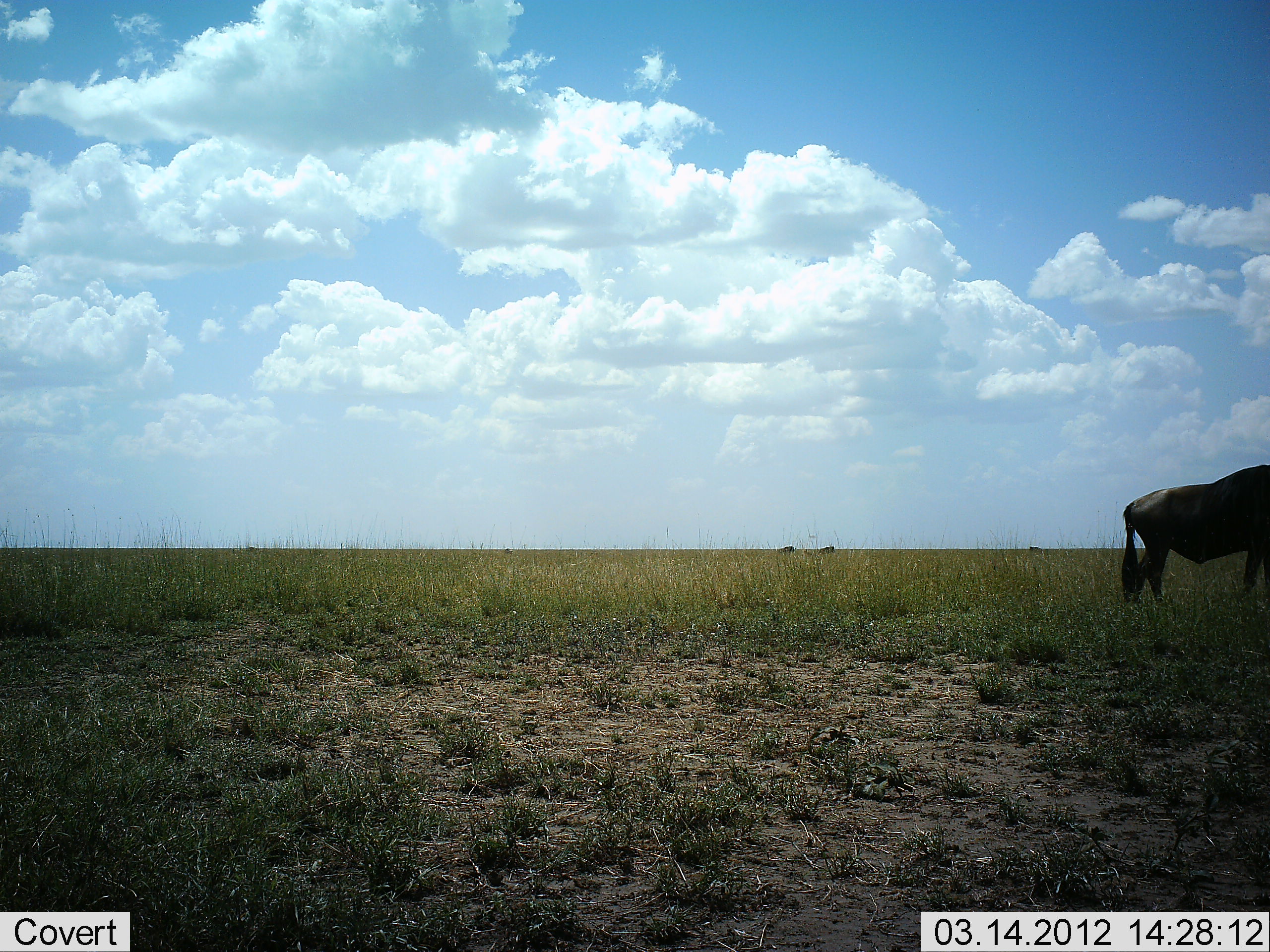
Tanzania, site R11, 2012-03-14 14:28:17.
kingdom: Animalia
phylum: Chordata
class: Mammalia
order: Artiodactyla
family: Bovidae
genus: Connochaetes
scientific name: Connochaetes taurinus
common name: blue wildebeest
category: wildebeest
Wildebeest (blue wildebeest) (Connochaetes taurinus), count 1. Behavior (volunteer vote fractions): standing 92%, resting 4%, moving 8%, interacting 0%. Young present (vote fraction): 0%. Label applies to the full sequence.